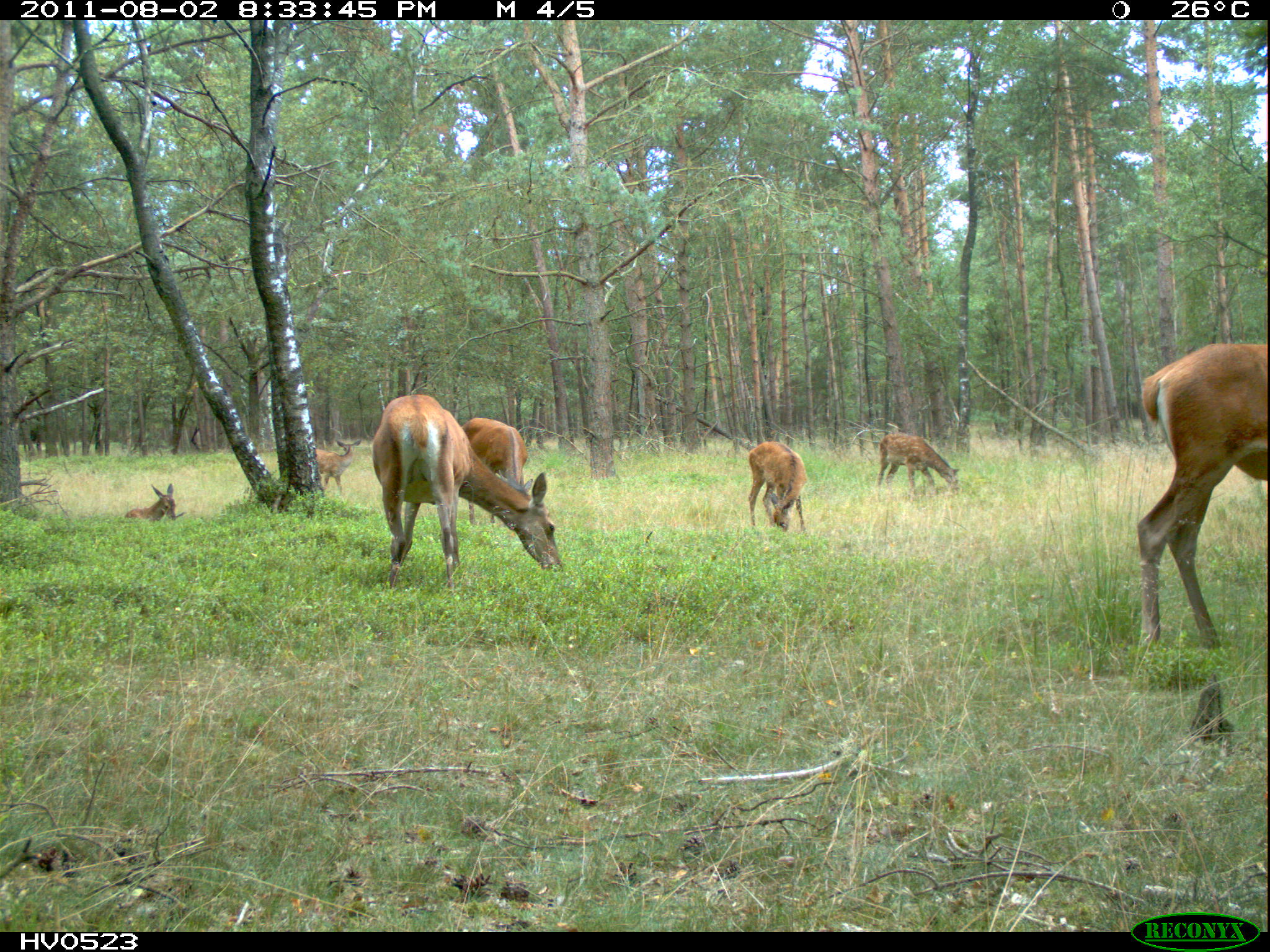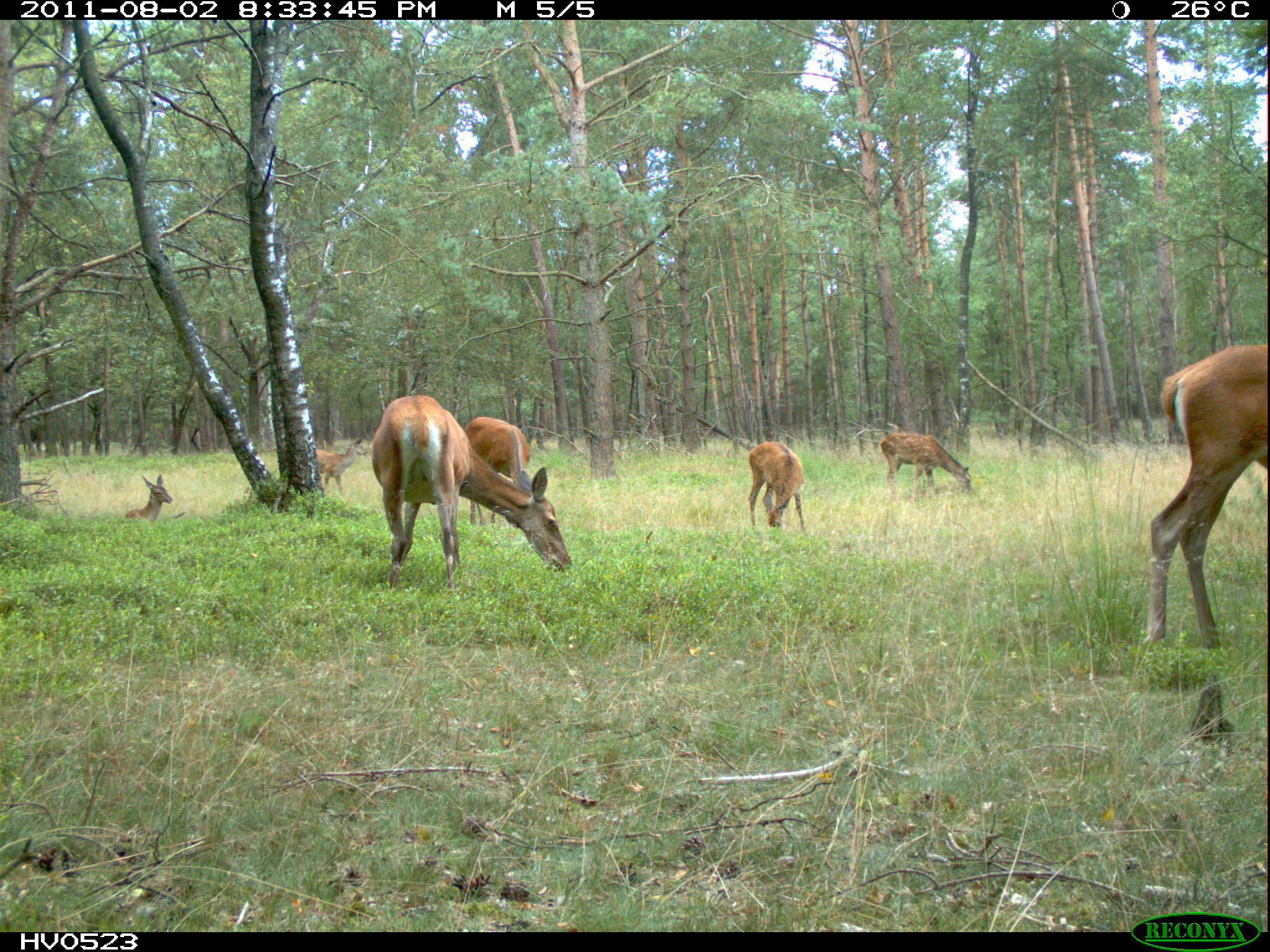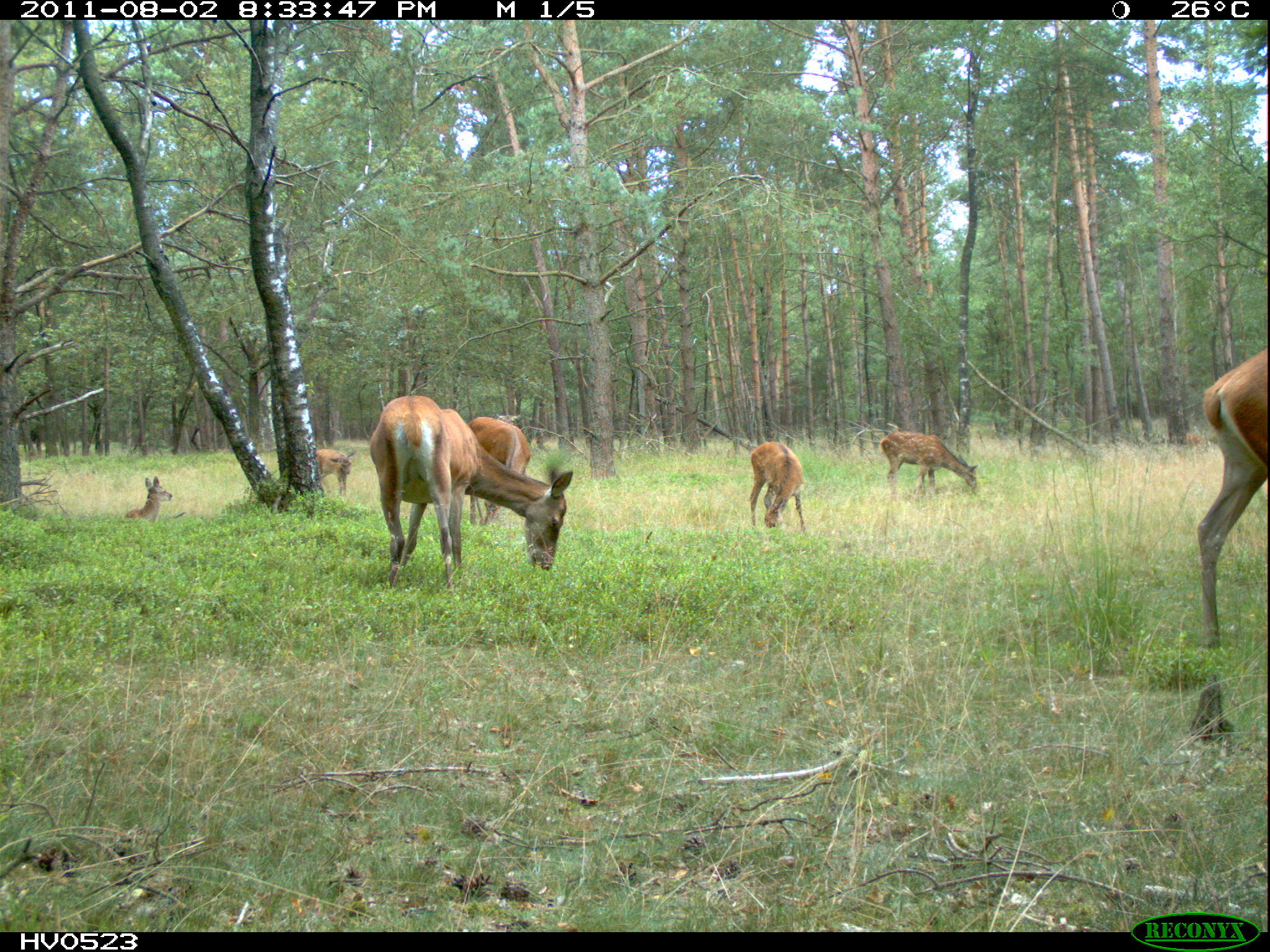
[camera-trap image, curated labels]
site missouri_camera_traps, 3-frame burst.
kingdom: Animalia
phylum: Chordata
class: Mammalia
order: Artiodactyla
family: Cervidae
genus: Cervus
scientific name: Cervus elaphus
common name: red deer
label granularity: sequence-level